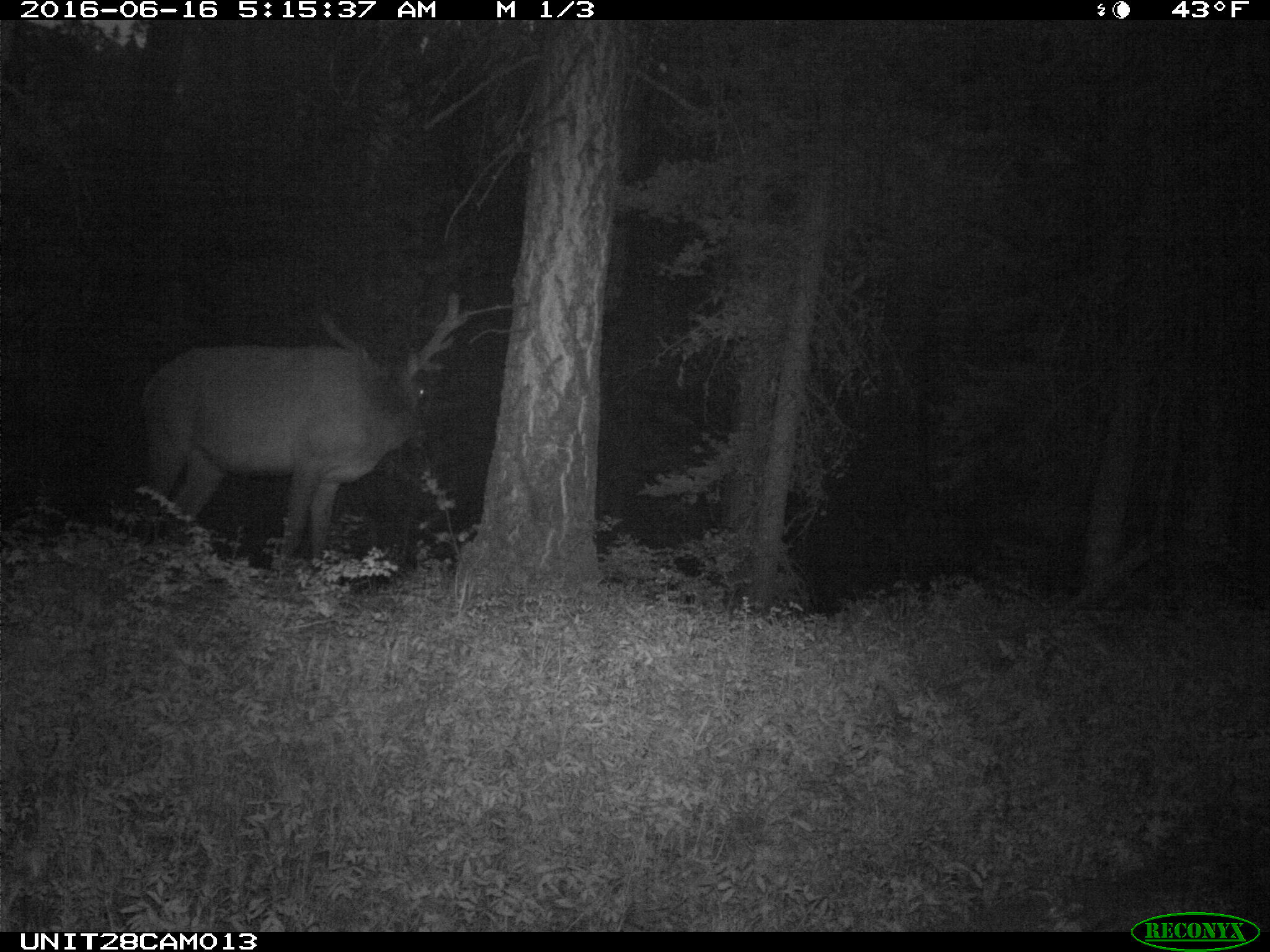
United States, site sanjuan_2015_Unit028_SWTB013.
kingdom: Animalia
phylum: Chordata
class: Mammalia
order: Artiodactyla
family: Cervidae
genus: Cervus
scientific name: Cervus elaphus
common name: red deer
Cervus elaphus (red deer).